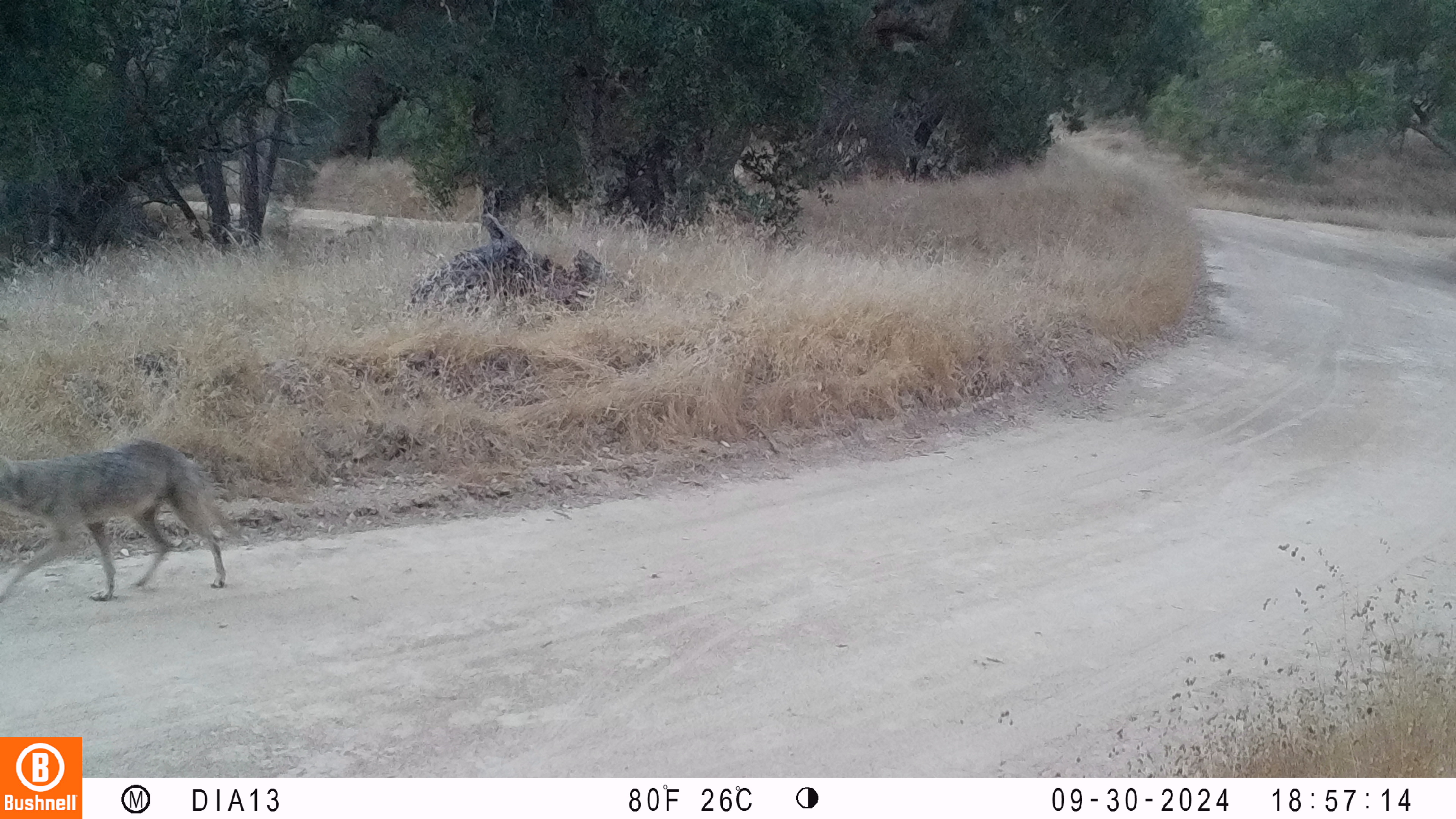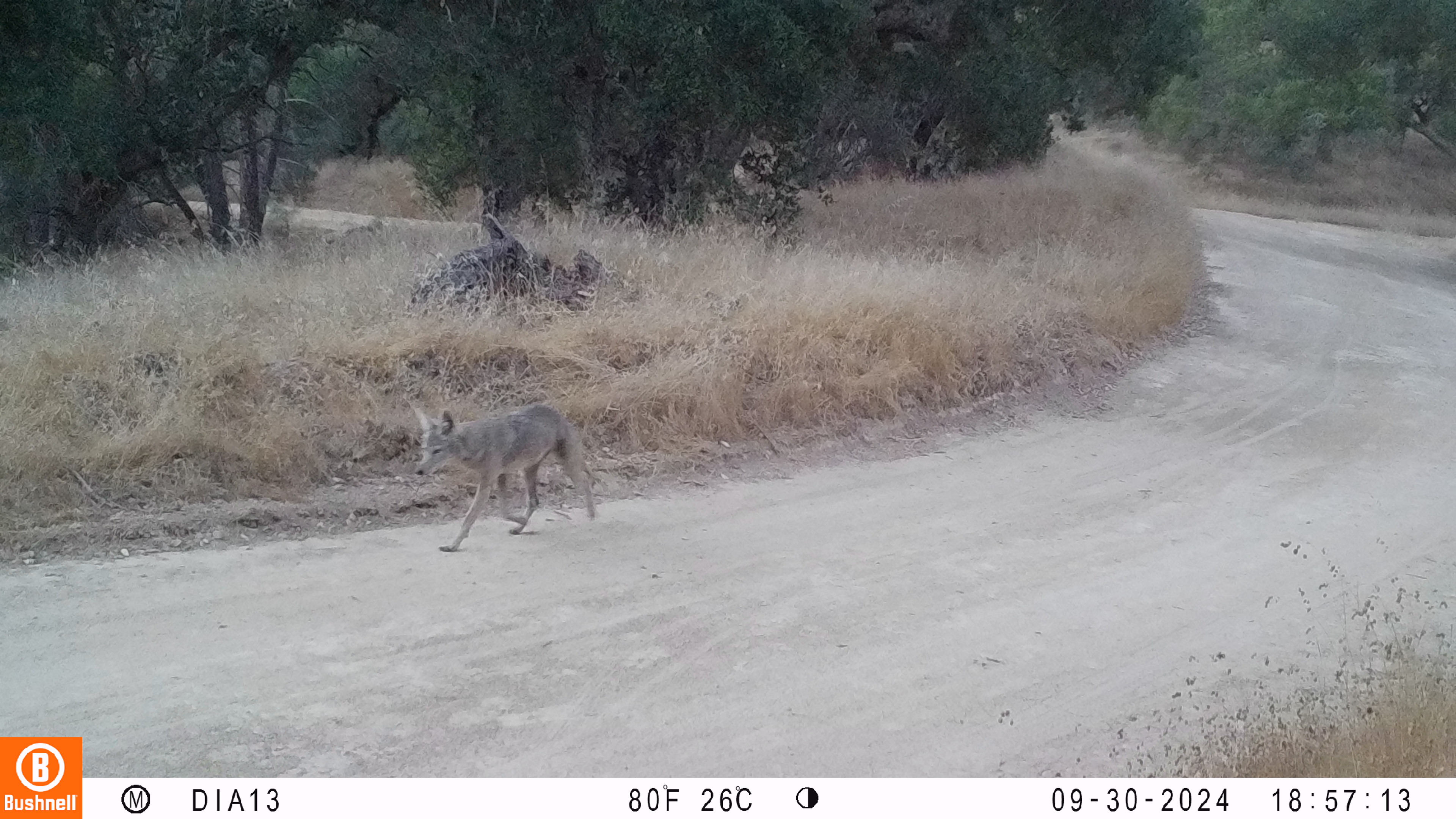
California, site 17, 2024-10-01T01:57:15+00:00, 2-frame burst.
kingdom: Animalia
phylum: Chordata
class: Mammalia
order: Carnivora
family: Canidae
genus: Canis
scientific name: Canis latrans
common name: coyote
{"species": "coyote (Canis latrans)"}